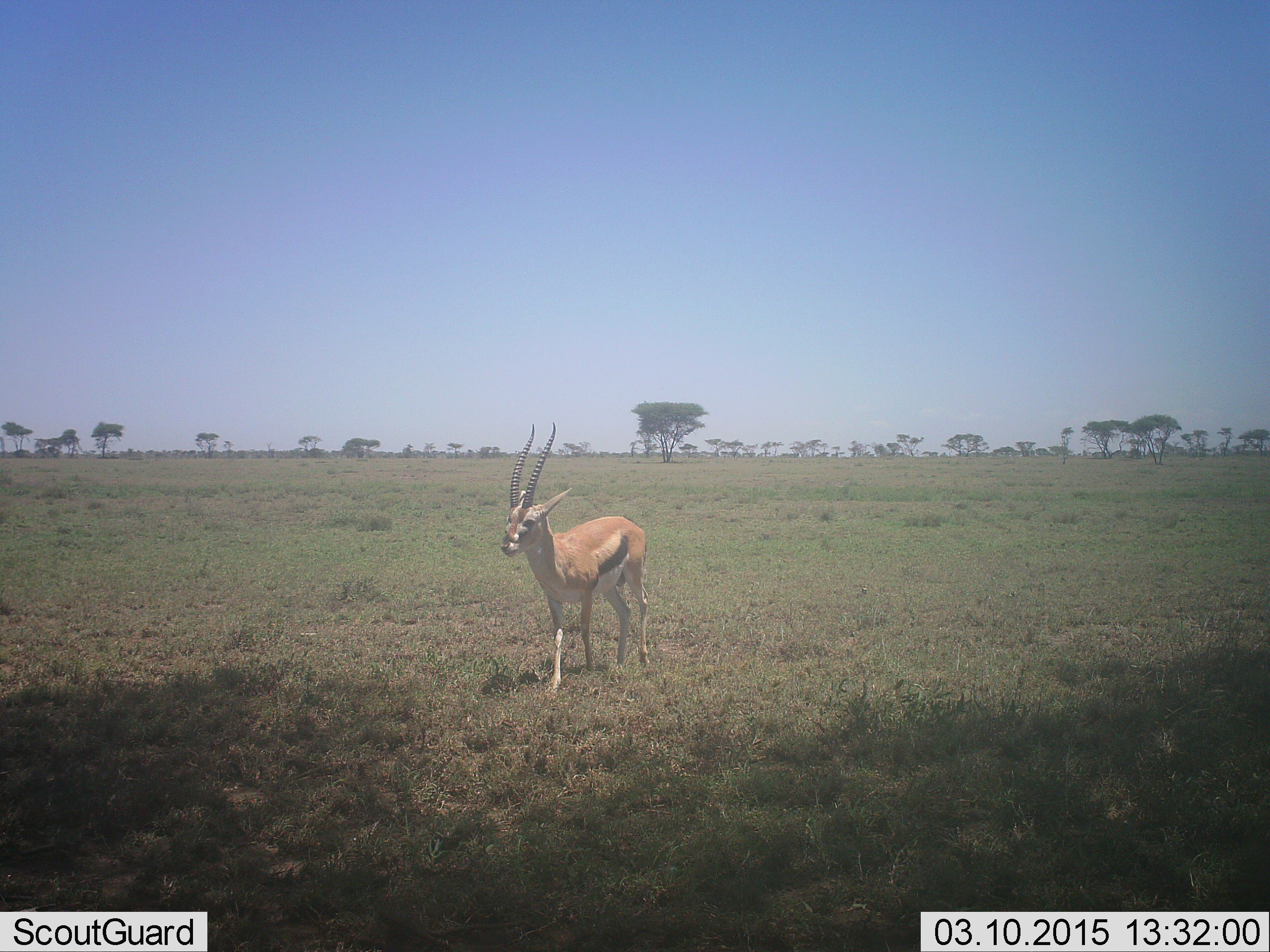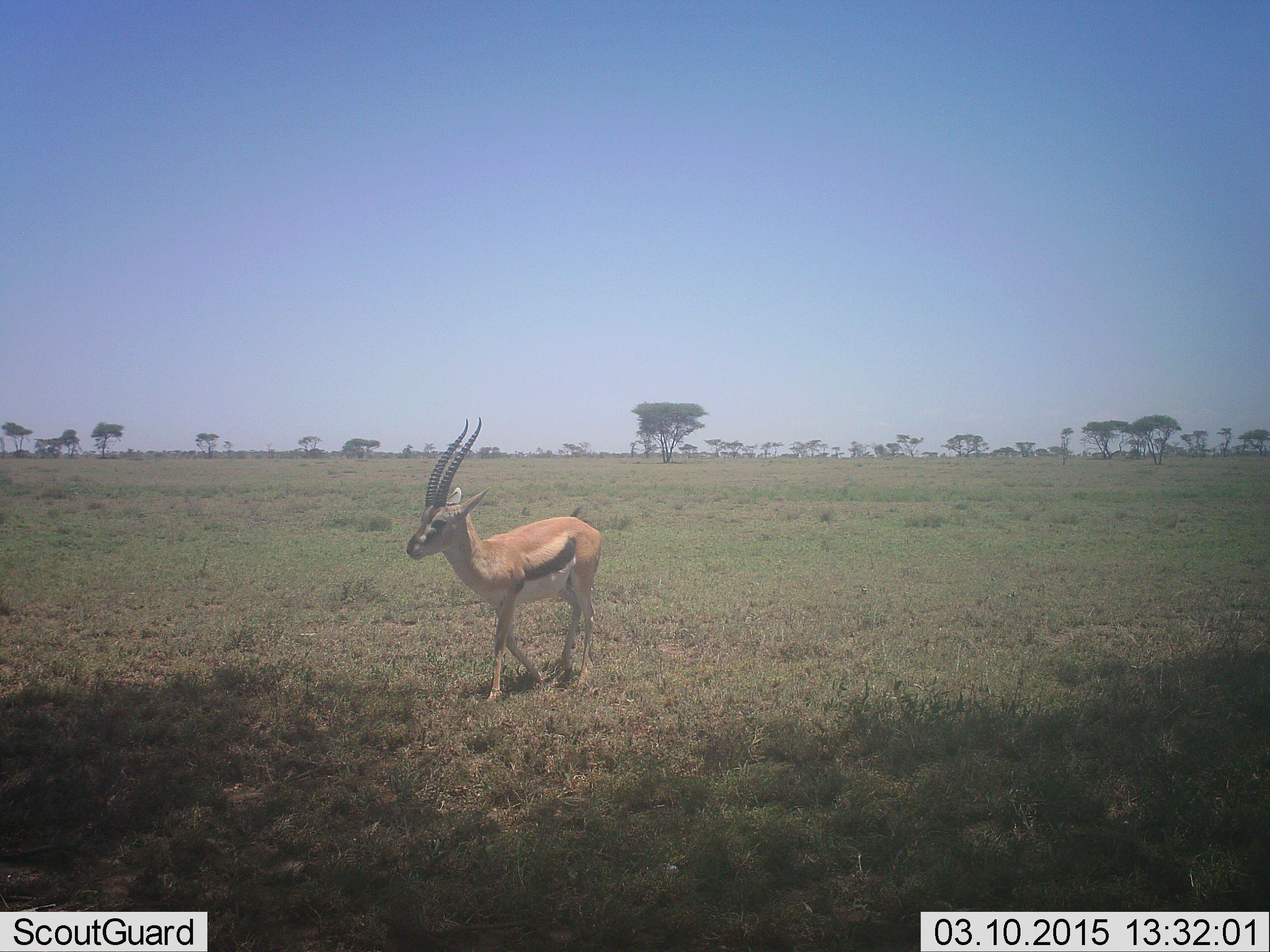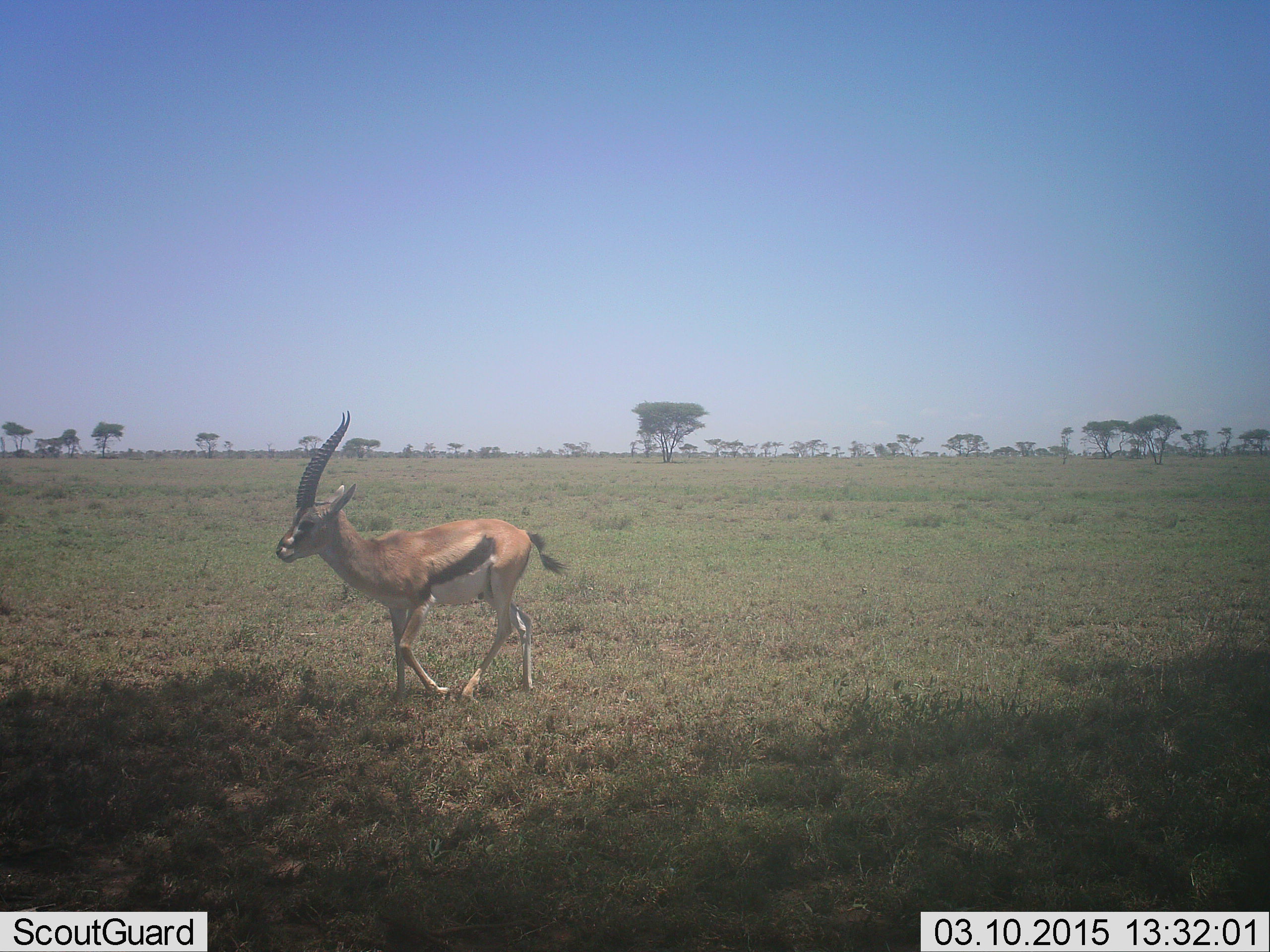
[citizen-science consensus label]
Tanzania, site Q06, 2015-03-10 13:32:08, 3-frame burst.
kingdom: Animalia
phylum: Chordata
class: Mammalia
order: Artiodactyla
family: Bovidae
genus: Eudorcas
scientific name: Eudorcas thomsonii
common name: thomson's gazelle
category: gazellethomsons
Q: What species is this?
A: Gazellethomsons (thomson's gazelle) (Eudorcas thomsonii).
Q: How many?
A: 1.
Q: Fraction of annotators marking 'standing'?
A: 10%.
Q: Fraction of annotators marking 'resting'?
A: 0%.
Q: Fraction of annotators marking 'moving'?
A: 90%.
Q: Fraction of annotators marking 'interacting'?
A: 0%.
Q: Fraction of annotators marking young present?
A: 10%.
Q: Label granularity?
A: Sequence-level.